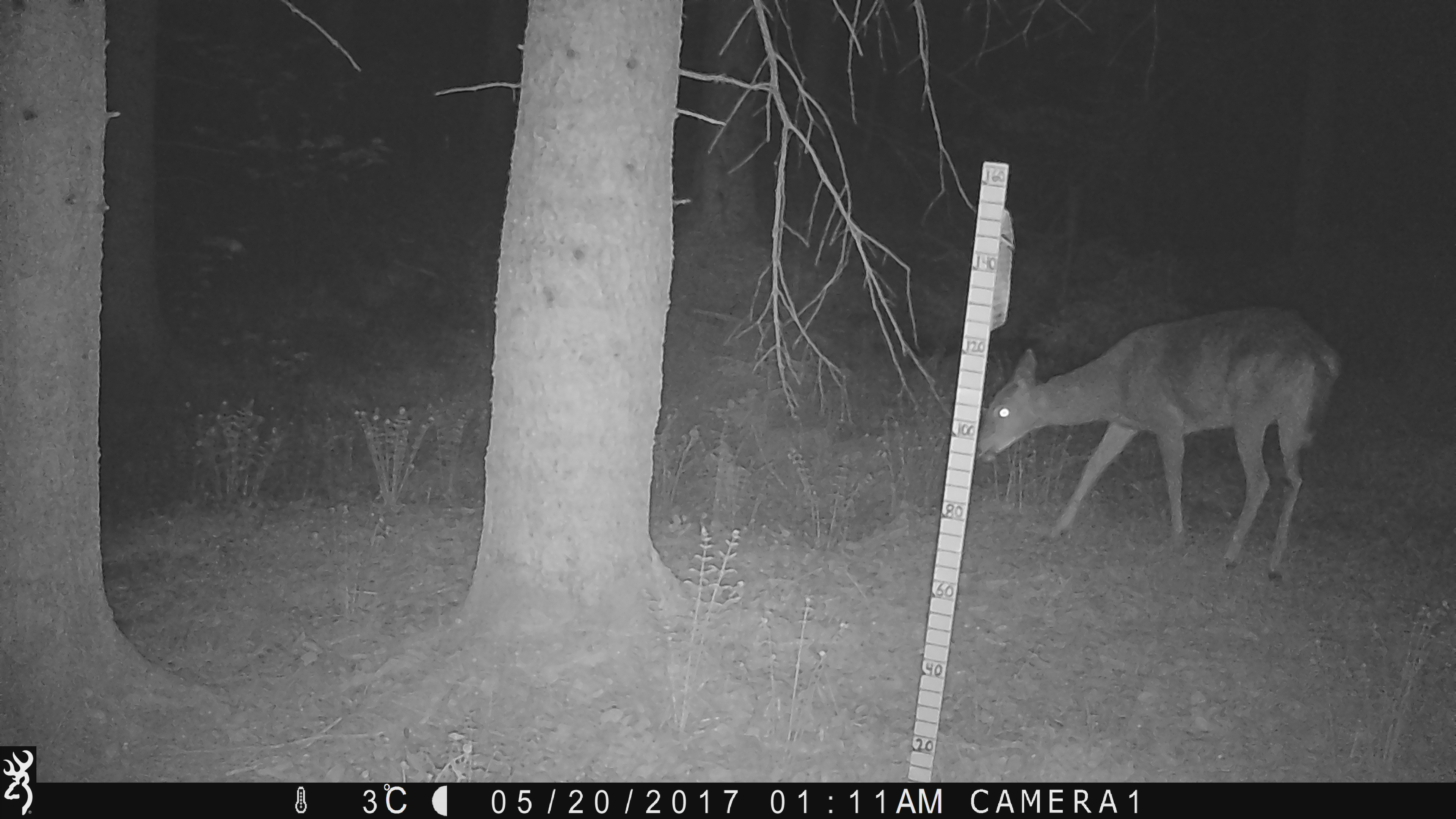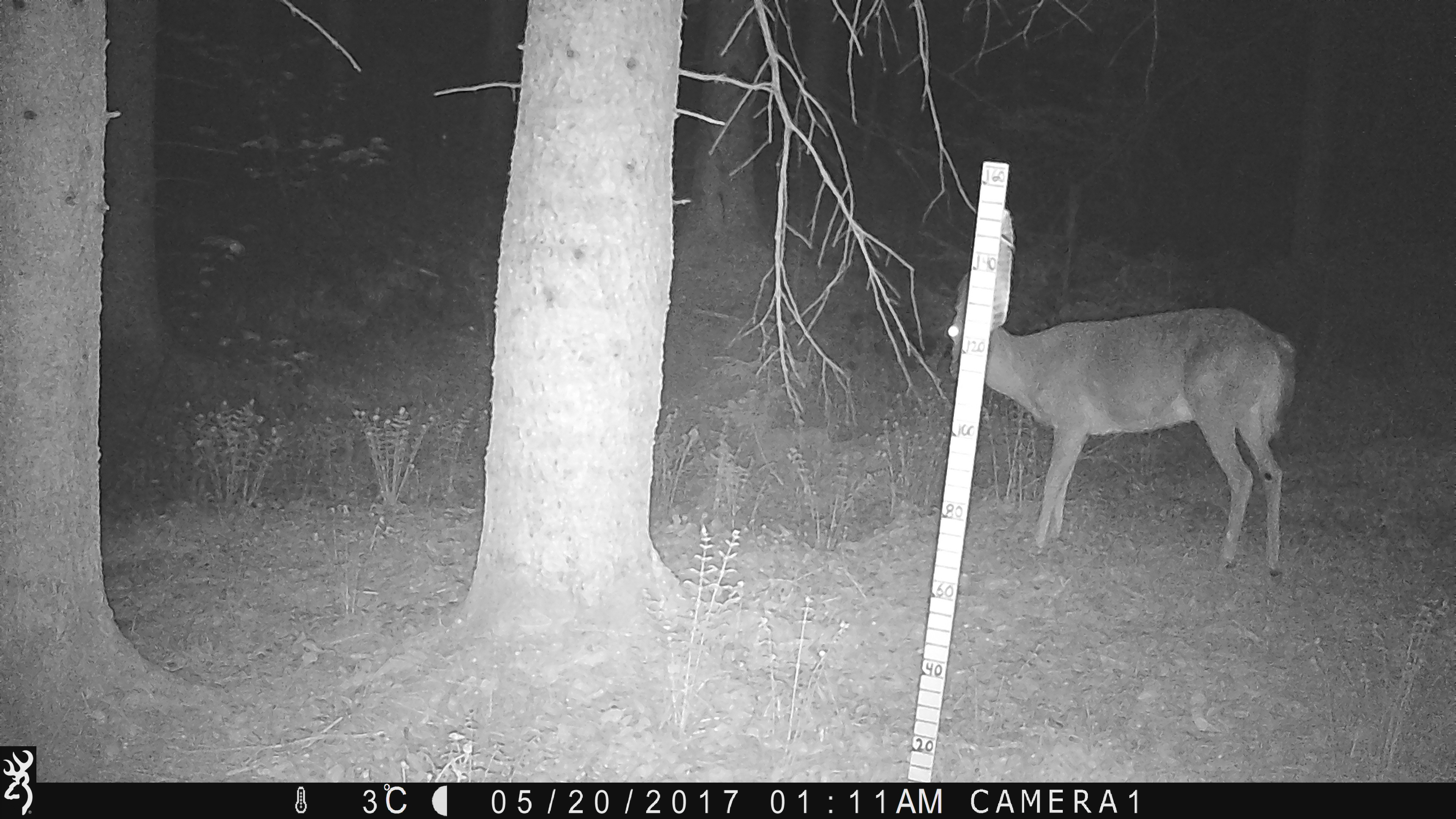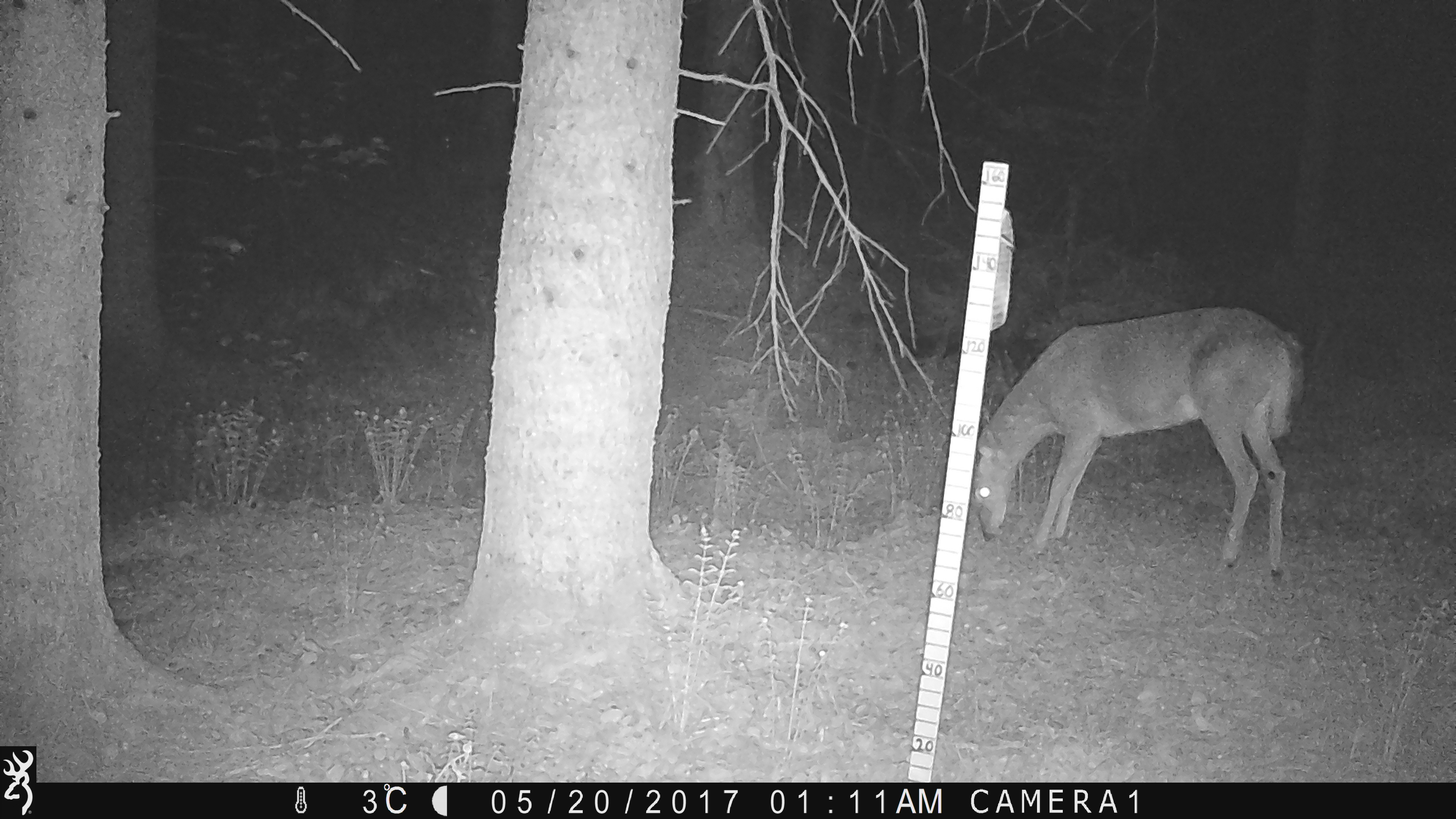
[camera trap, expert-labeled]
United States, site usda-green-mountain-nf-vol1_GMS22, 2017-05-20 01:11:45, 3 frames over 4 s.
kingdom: Animalia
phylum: Chordata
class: Mammalia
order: Artiodactyla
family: Cervidae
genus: Odocoileus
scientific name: Odocoileus virginianus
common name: white-tailed deer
White-tailed deer (Odocoileus virginianus).